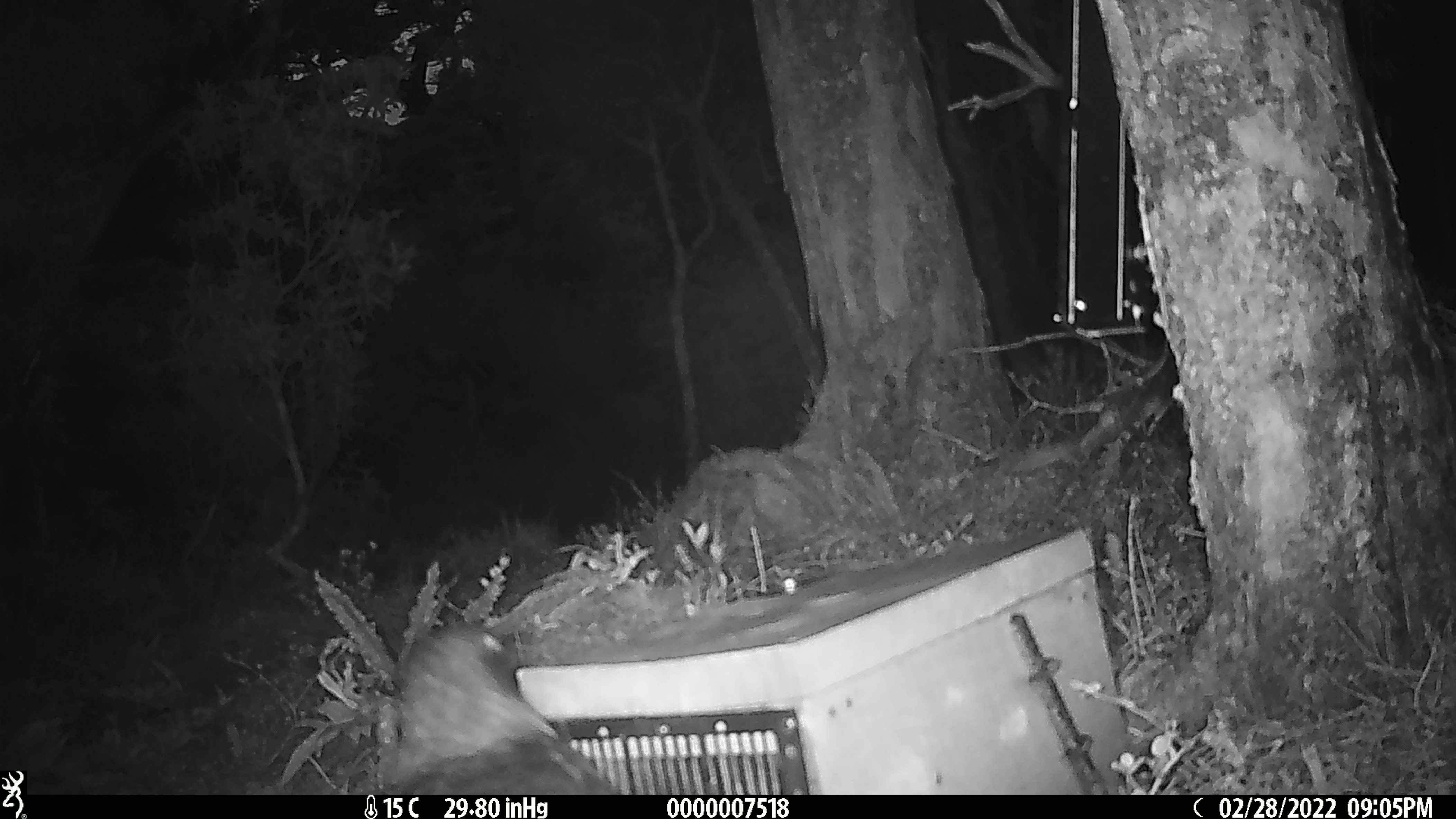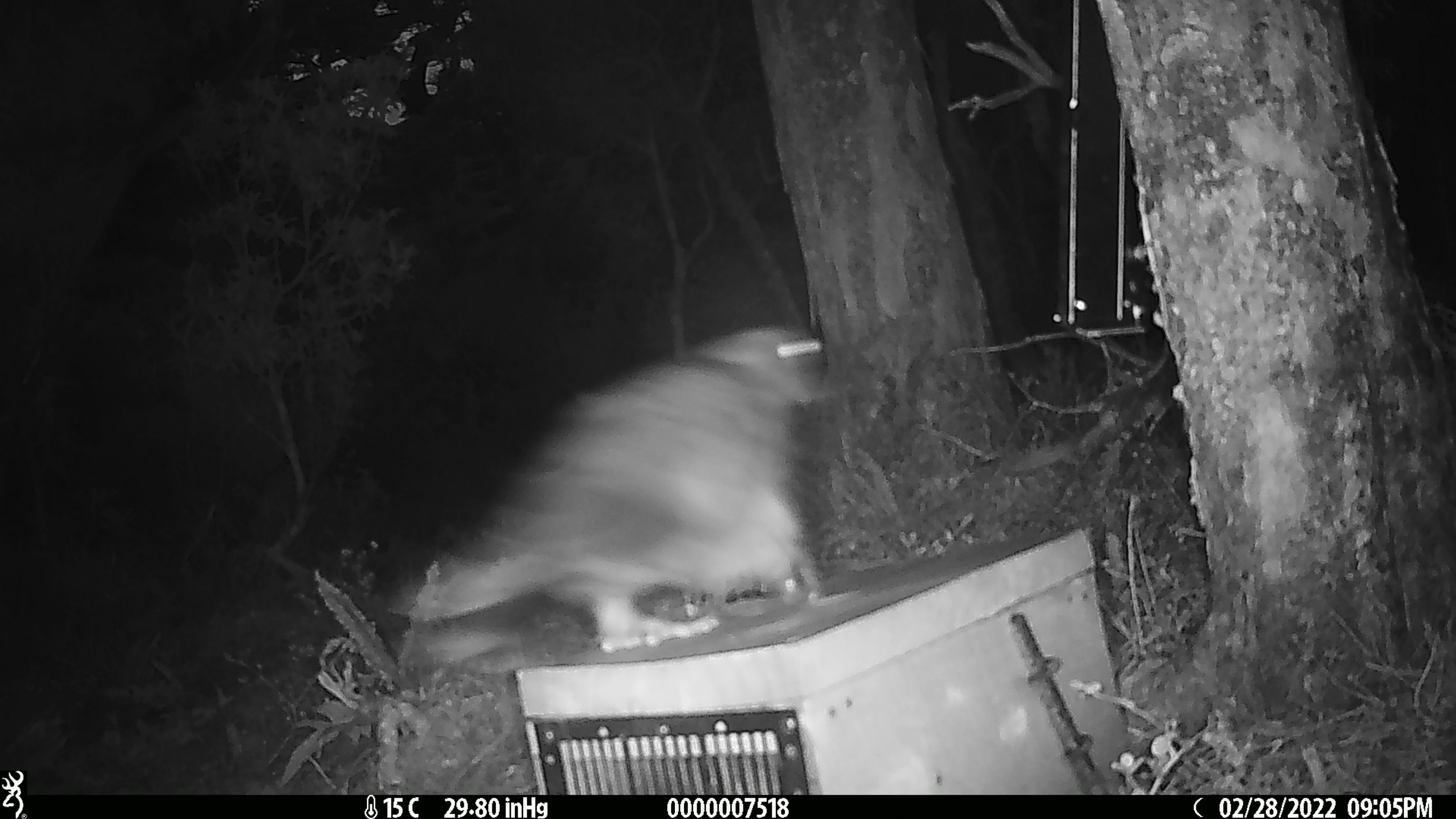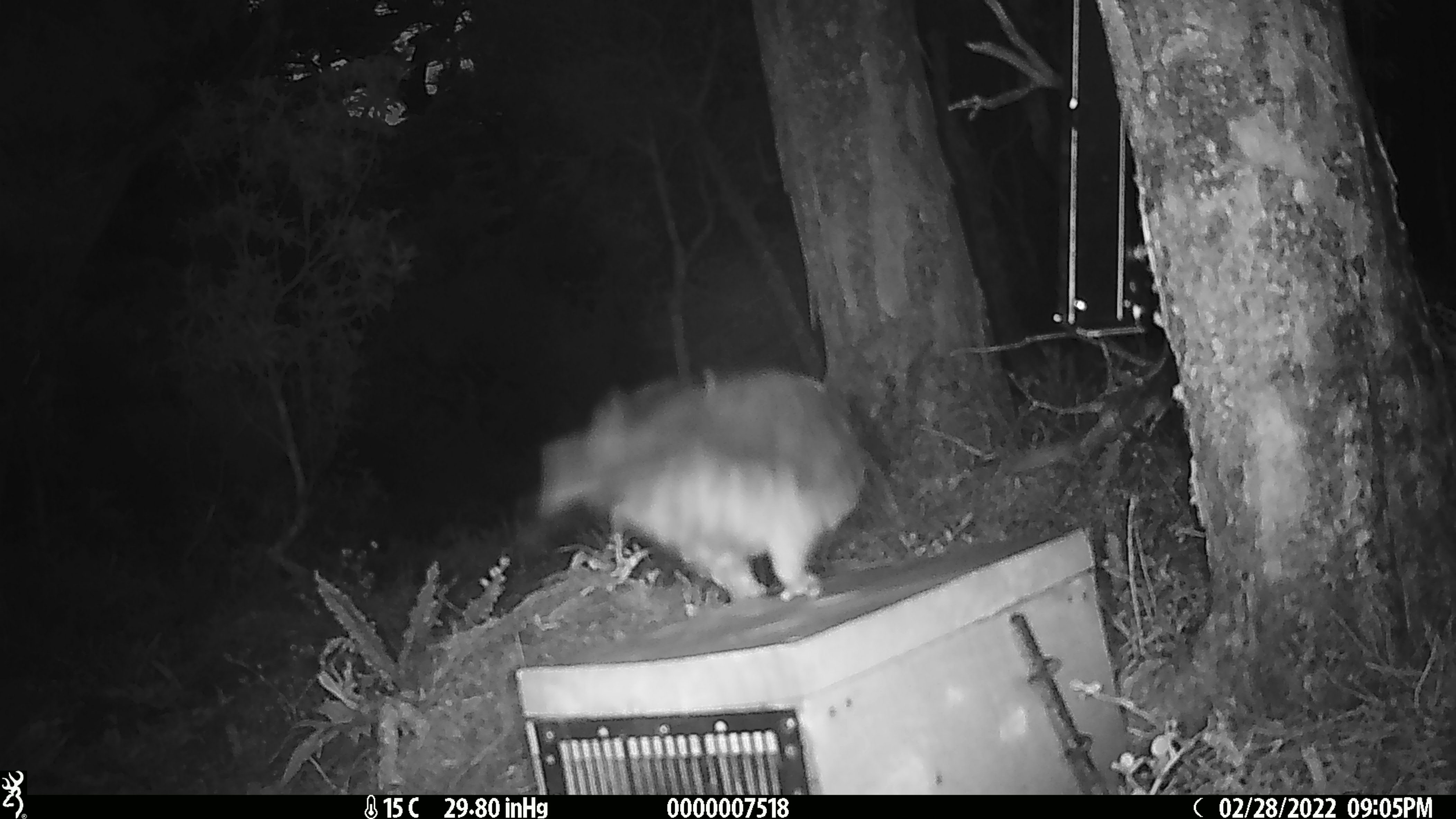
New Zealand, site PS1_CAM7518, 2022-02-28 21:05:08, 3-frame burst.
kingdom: Animalia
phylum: Chordata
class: Aves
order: Psittaciformes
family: Strigopidae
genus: Nestor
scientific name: Nestor notabilis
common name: kea